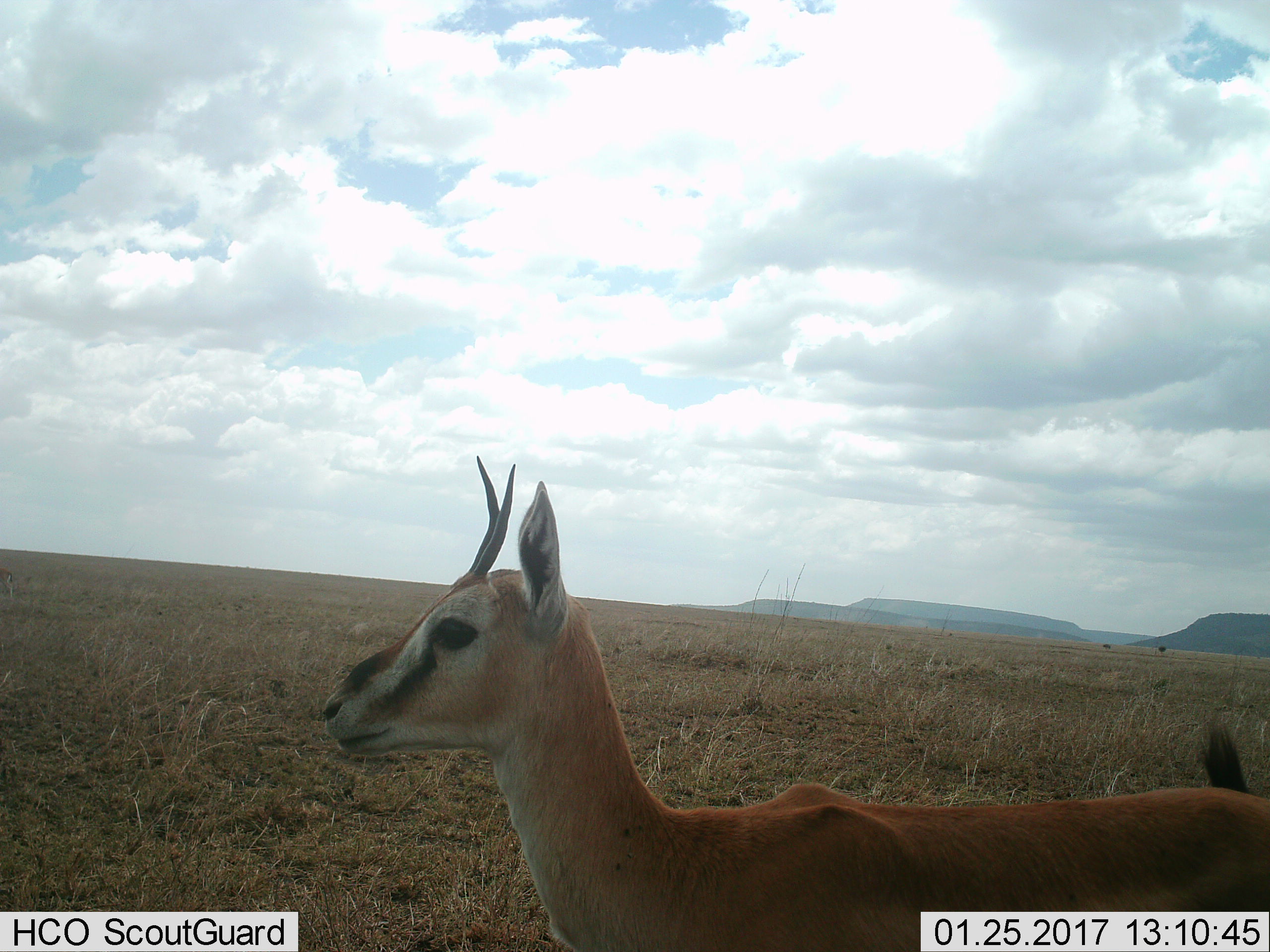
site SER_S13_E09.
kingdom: Animalia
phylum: Chordata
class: Mammalia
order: Artiodactyla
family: Bovidae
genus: Eudorcas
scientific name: Eudorcas thomsonii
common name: thomson's gazelle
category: gazellethomsons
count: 1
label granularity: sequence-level